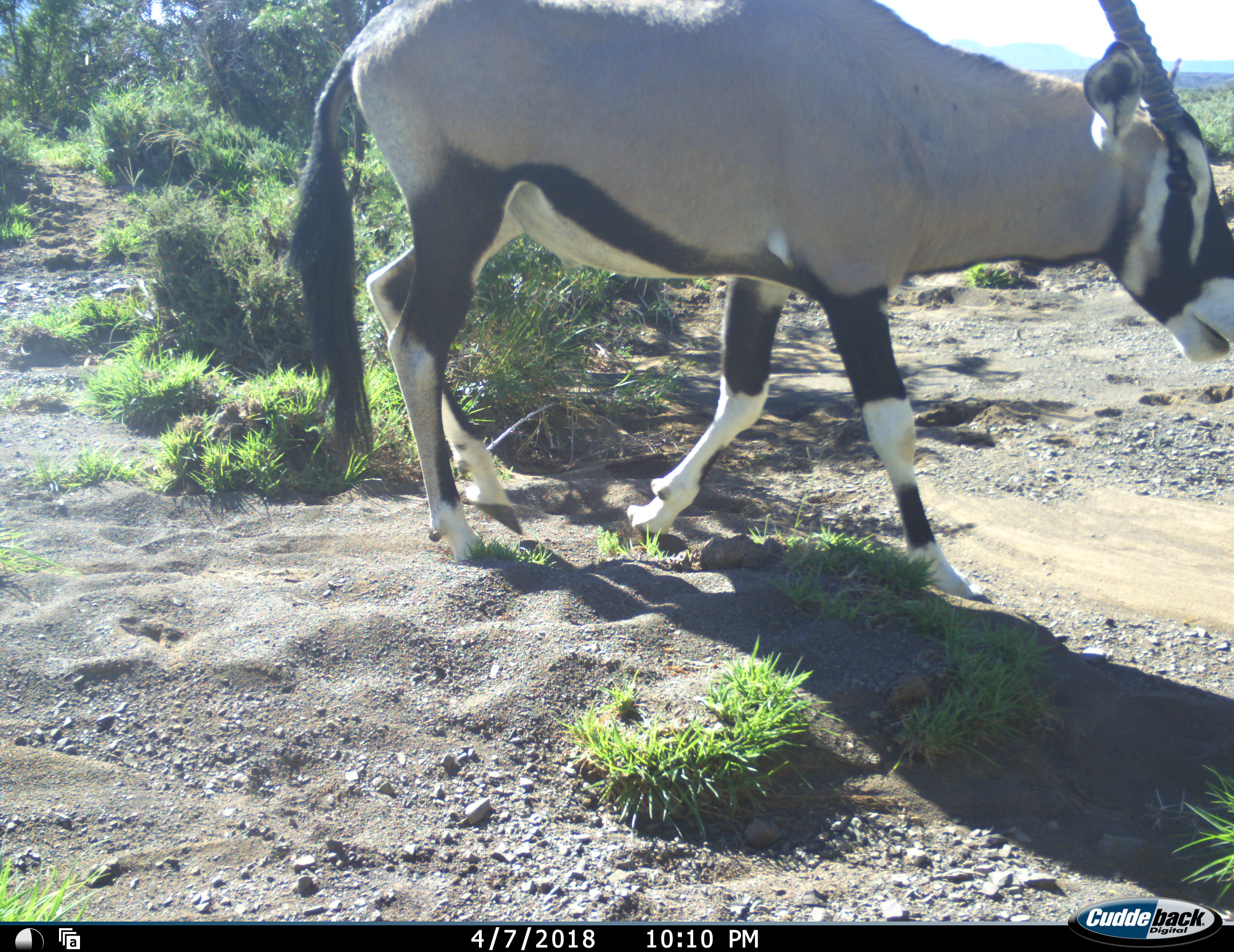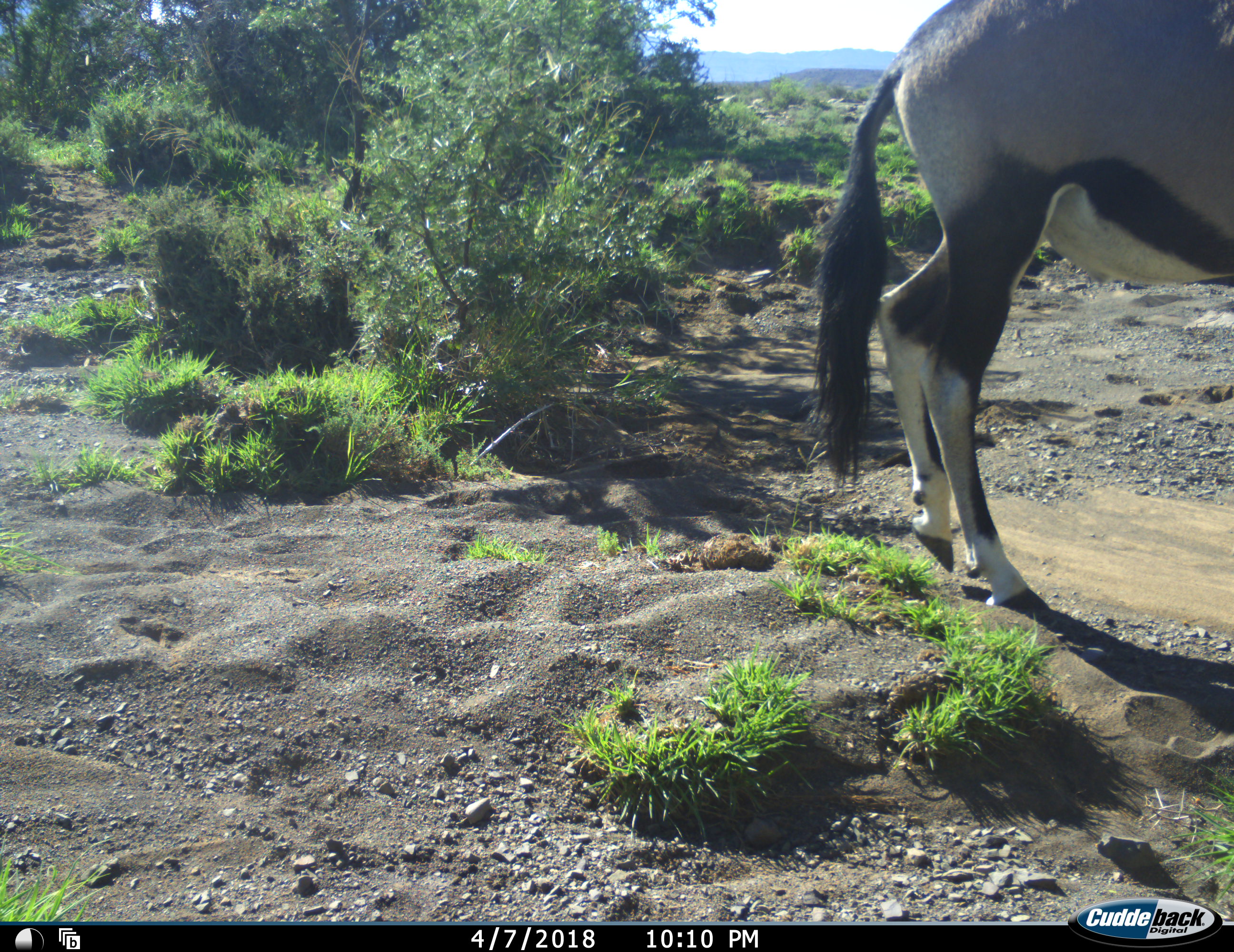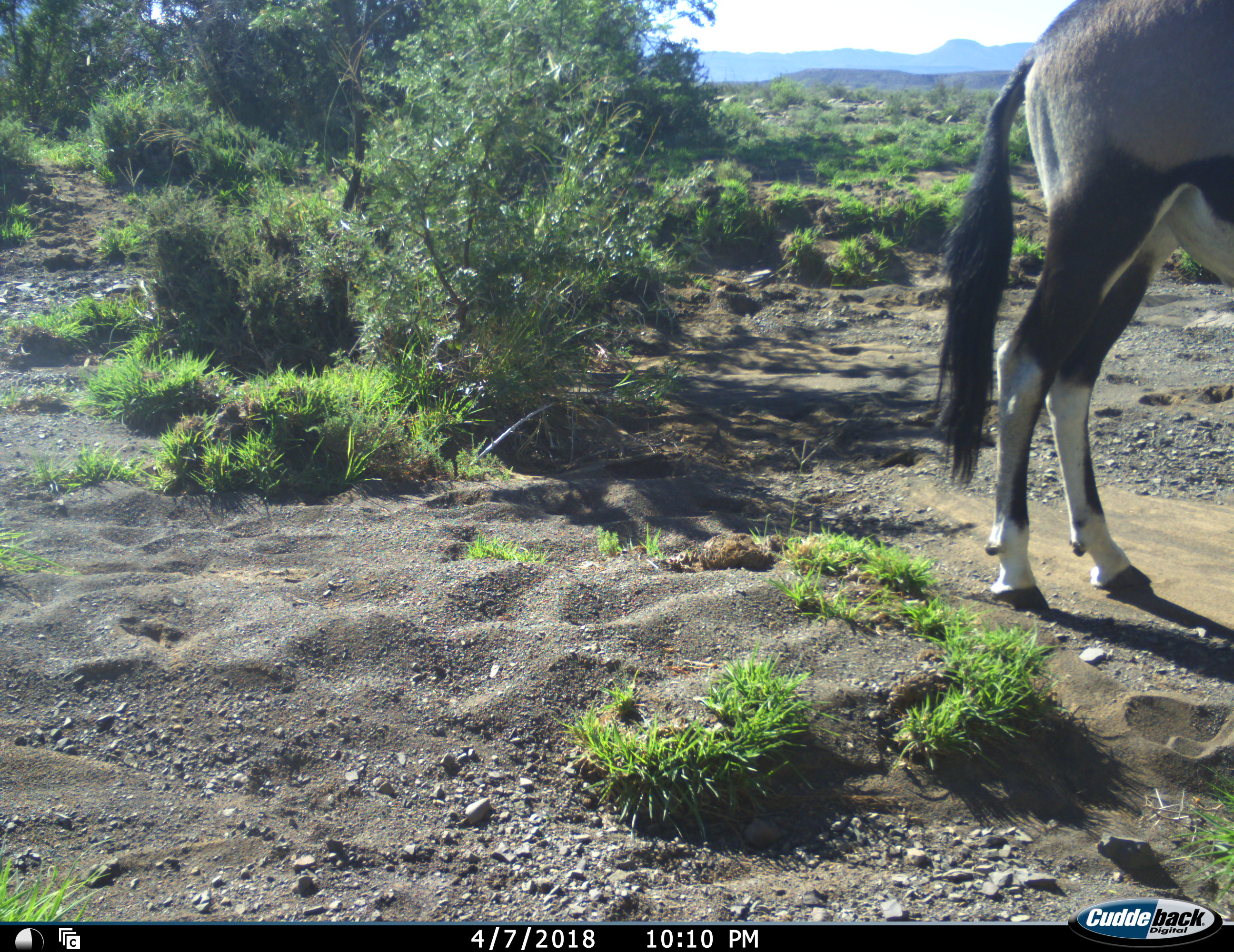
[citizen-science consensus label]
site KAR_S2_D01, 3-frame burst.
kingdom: Animalia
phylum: Chordata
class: Mammalia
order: Artiodactyla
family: Bovidae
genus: Oryx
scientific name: Oryx gazella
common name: gemsbok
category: oryx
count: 1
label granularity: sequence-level